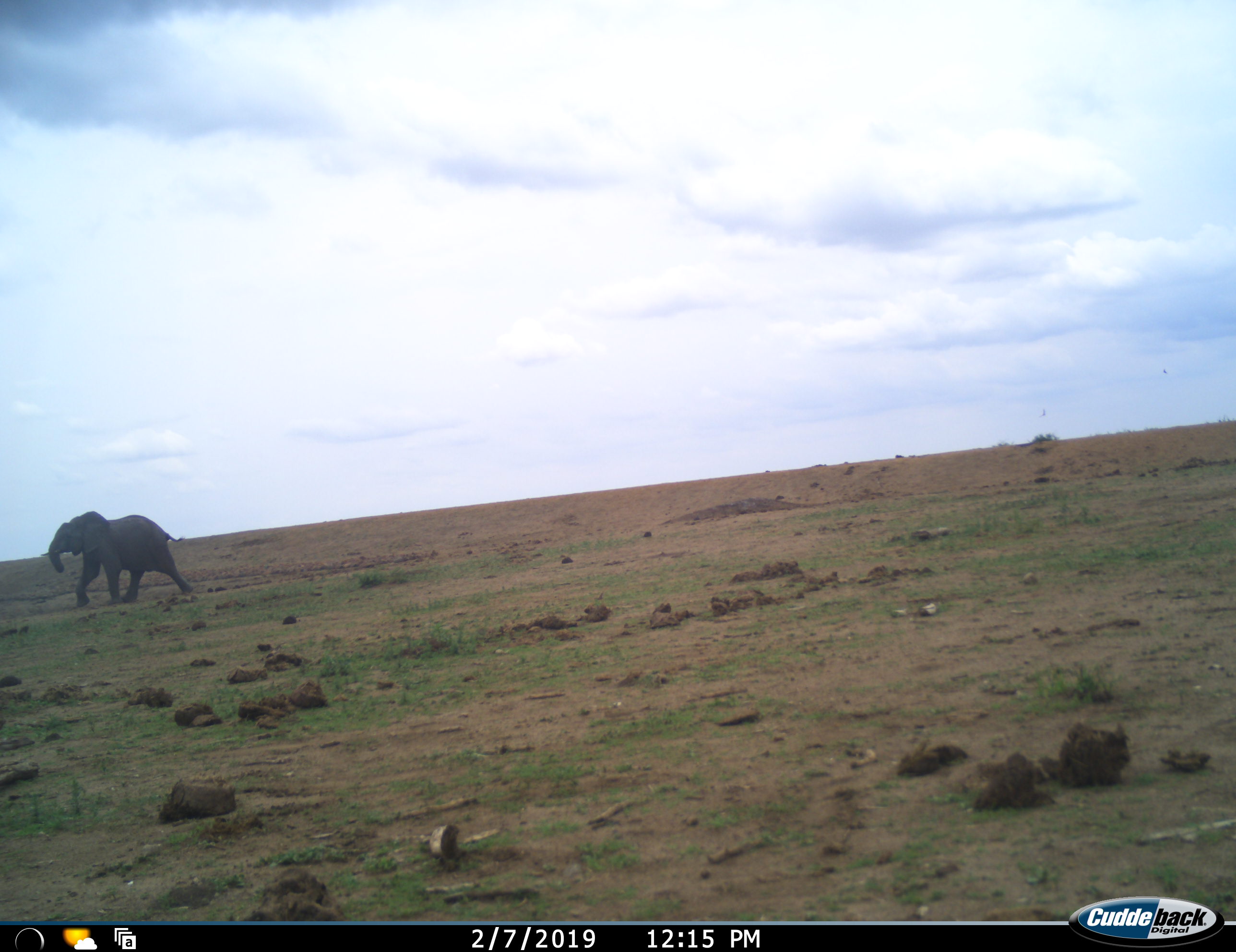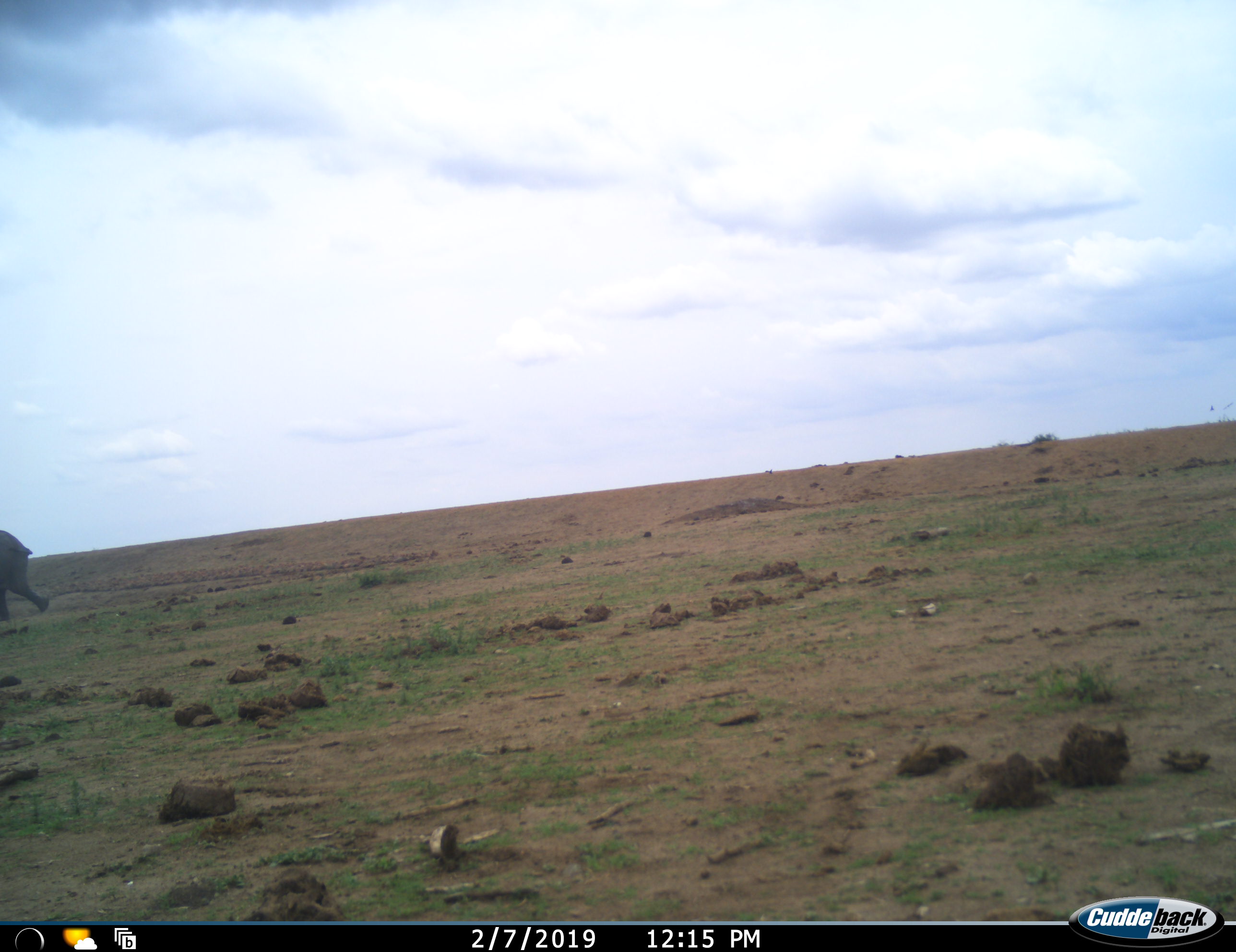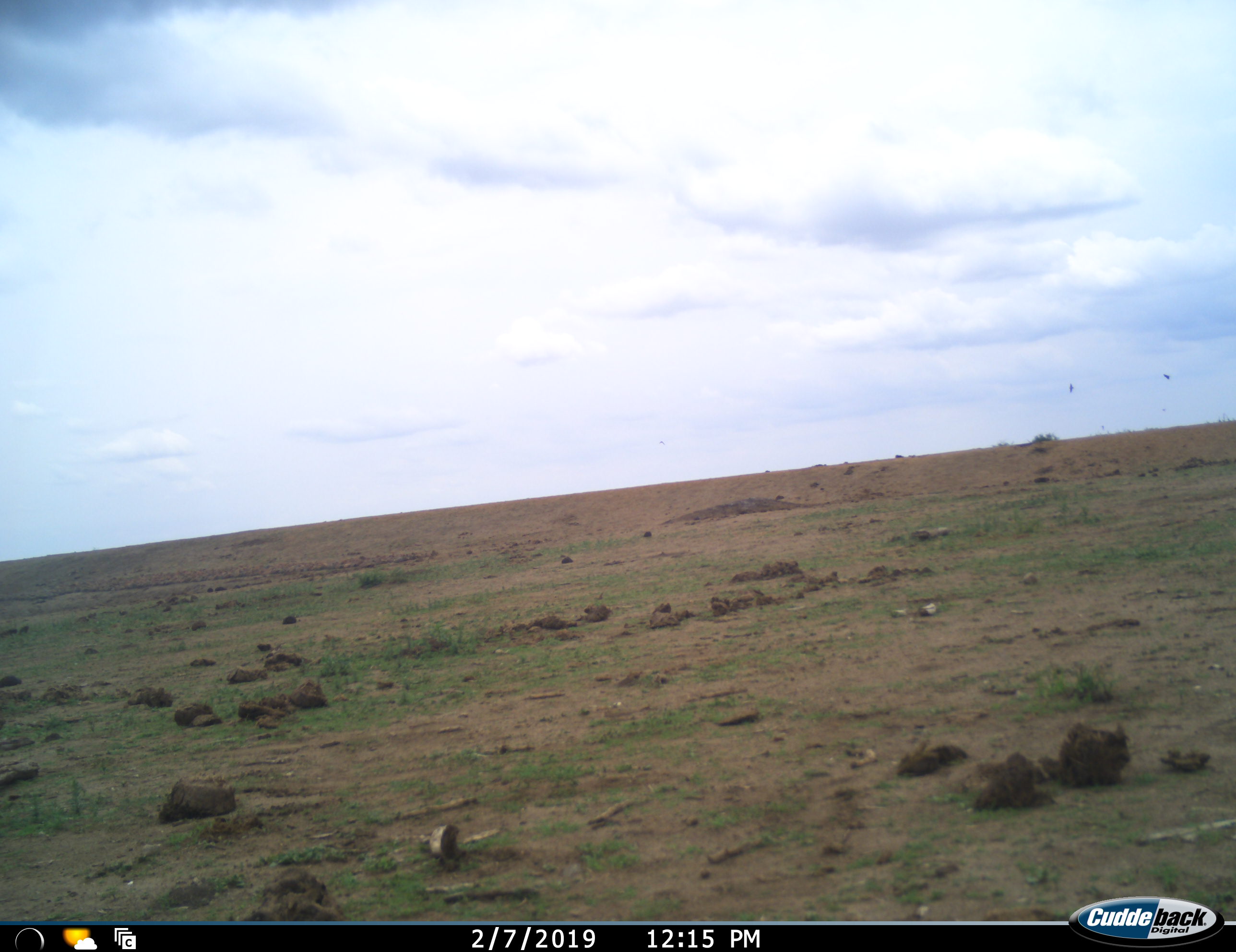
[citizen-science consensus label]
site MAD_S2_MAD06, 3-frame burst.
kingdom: Animalia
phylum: Chordata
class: Mammalia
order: Proboscidea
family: Elephantidae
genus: Loxodonta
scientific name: Loxodonta africana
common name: african bush elephant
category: elephant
Elephant (african bush elephant) (Loxodonta africana), count 1. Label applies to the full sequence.